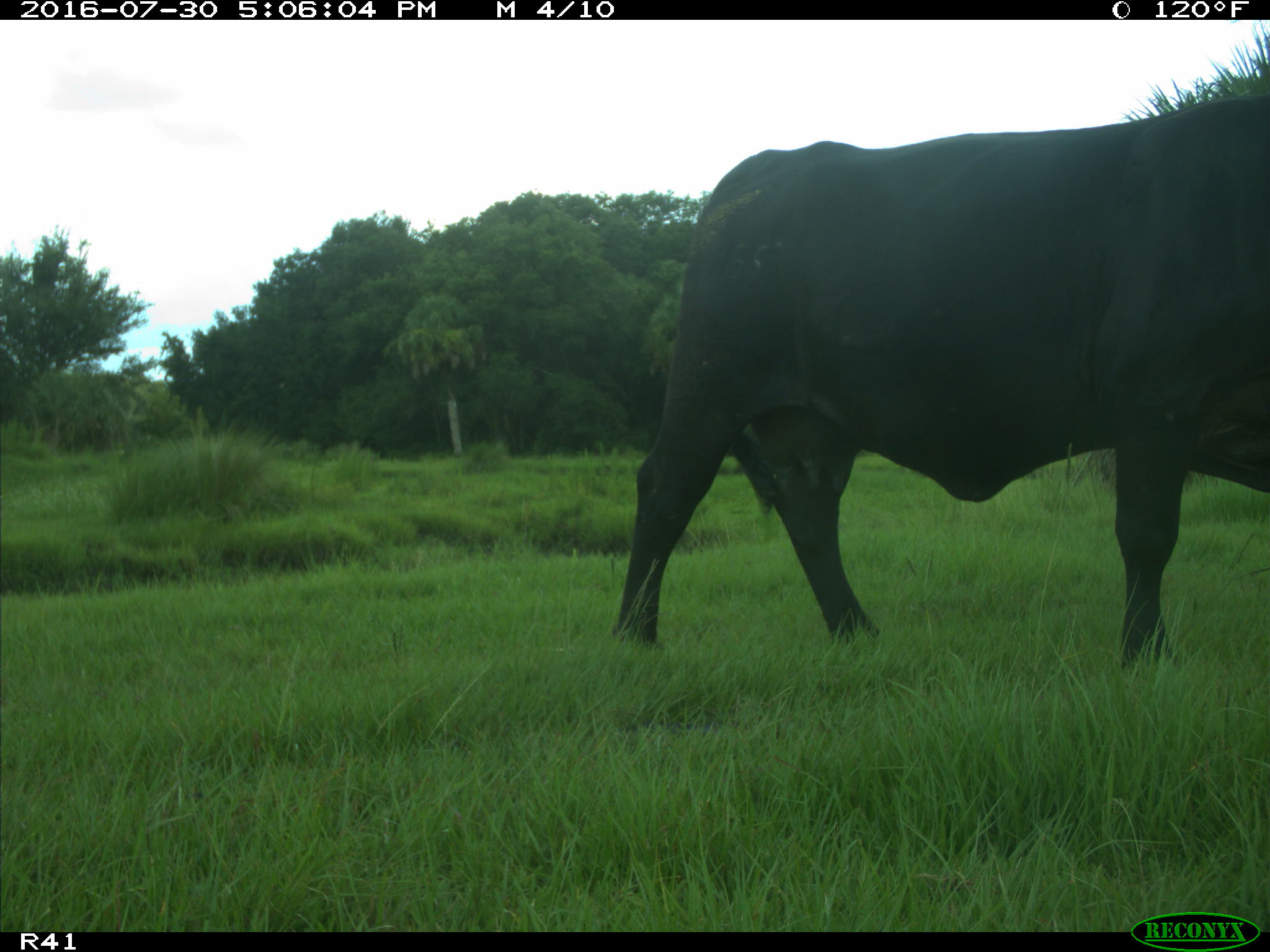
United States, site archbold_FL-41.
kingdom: Animalia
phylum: Chordata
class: Mammalia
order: Artiodactyla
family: Bovidae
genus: Bos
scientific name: Bos taurus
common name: domestic cow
Bos taurus (domestic cow).